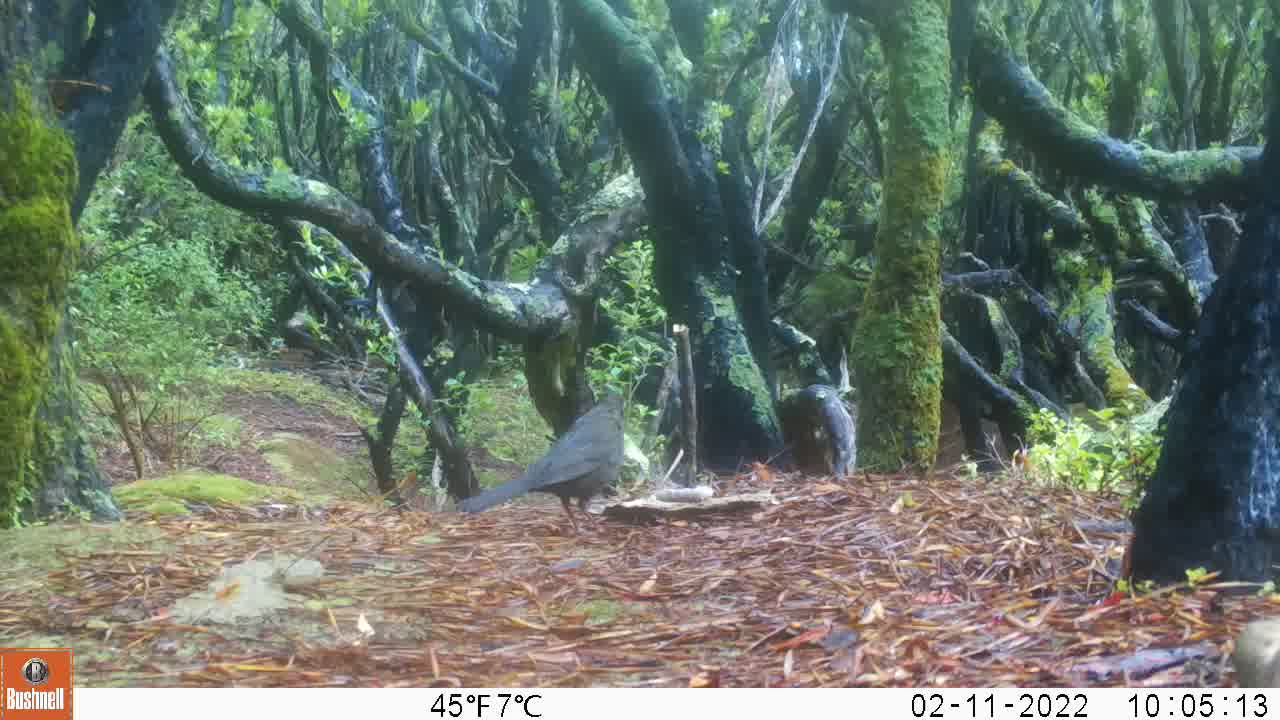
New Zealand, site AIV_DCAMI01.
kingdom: Animalia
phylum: Chordata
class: Aves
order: Passeriformes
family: Turdidae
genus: Turdus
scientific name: Turdus merula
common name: eurasian blackbird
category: blackbird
Blackbird (eurasian blackbird) (Turdus merula).